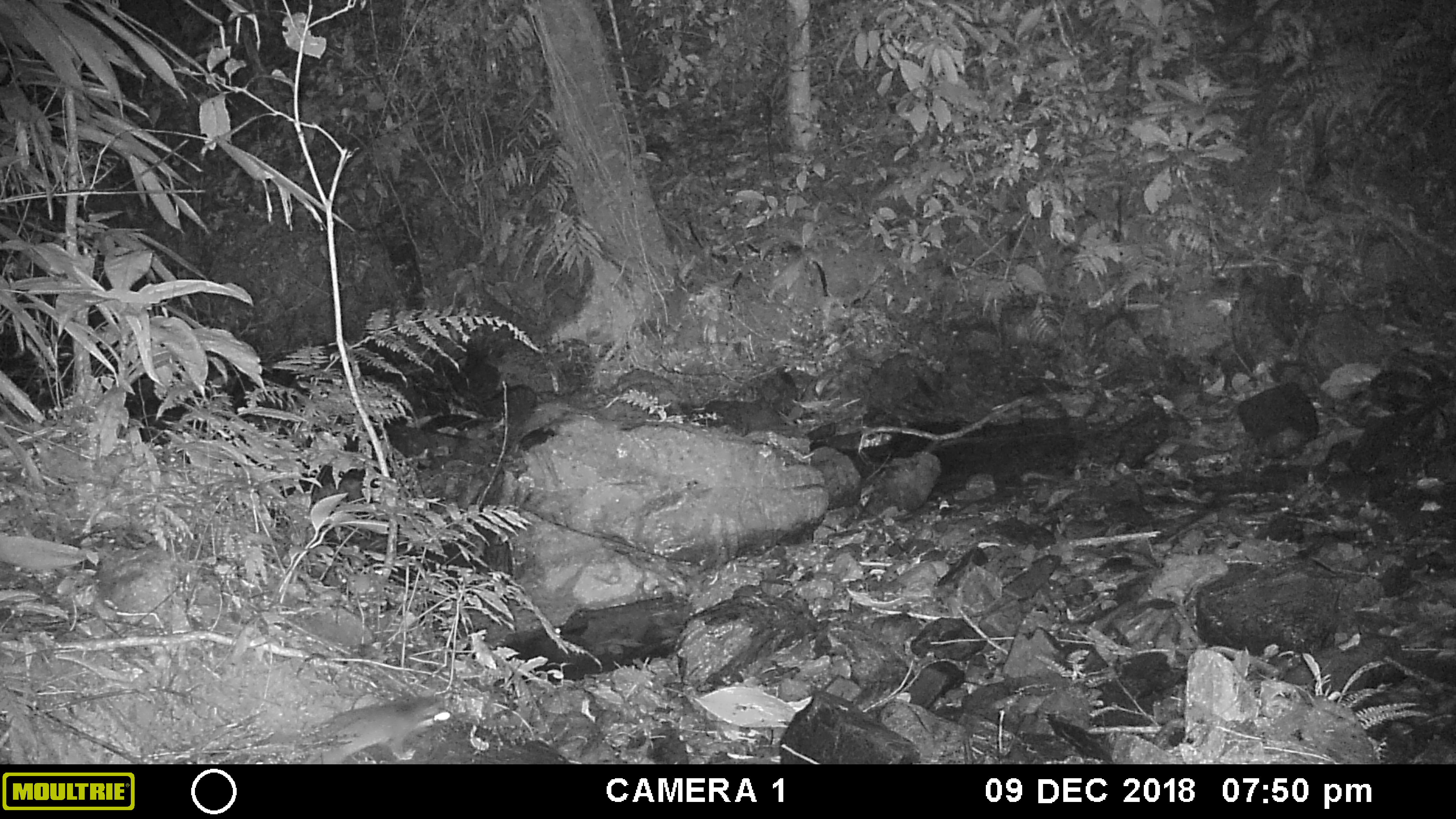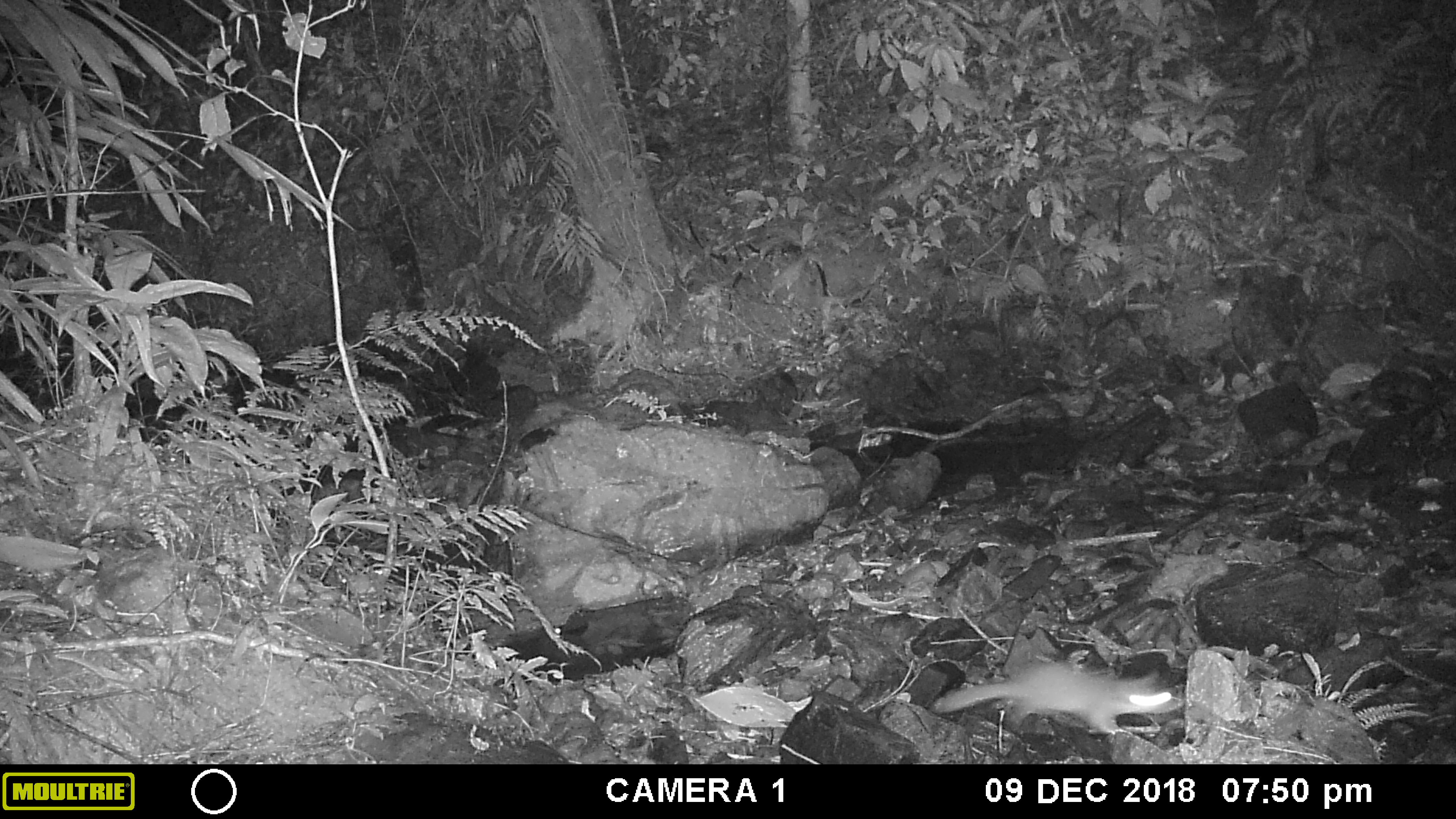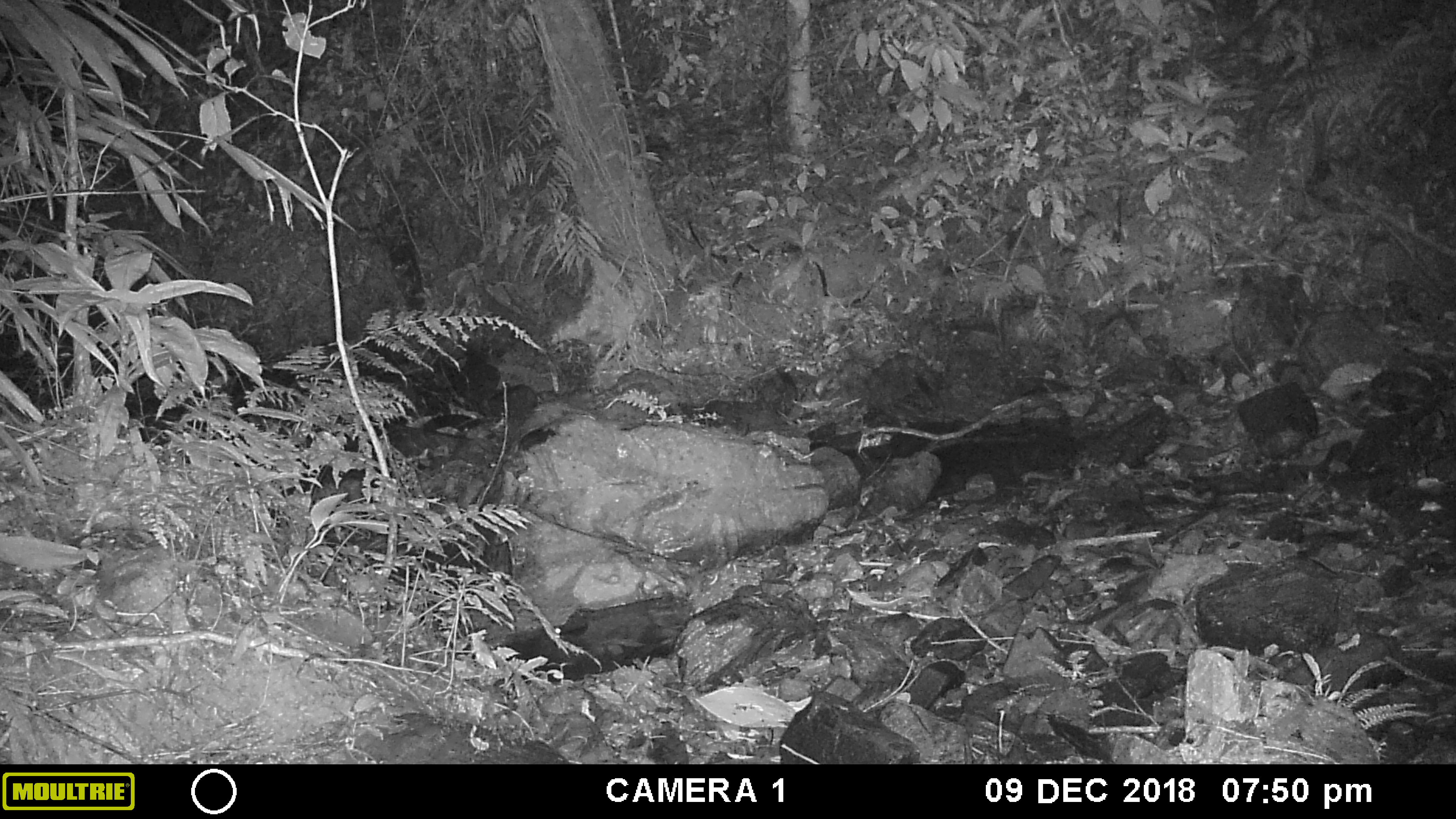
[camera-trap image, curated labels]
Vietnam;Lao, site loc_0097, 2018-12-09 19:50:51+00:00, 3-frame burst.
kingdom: Animalia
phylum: Chordata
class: Mammalia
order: Carnivora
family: Mustelidae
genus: Melogale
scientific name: Melogale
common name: ferret badger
Ferret badger (Melogale). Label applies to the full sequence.